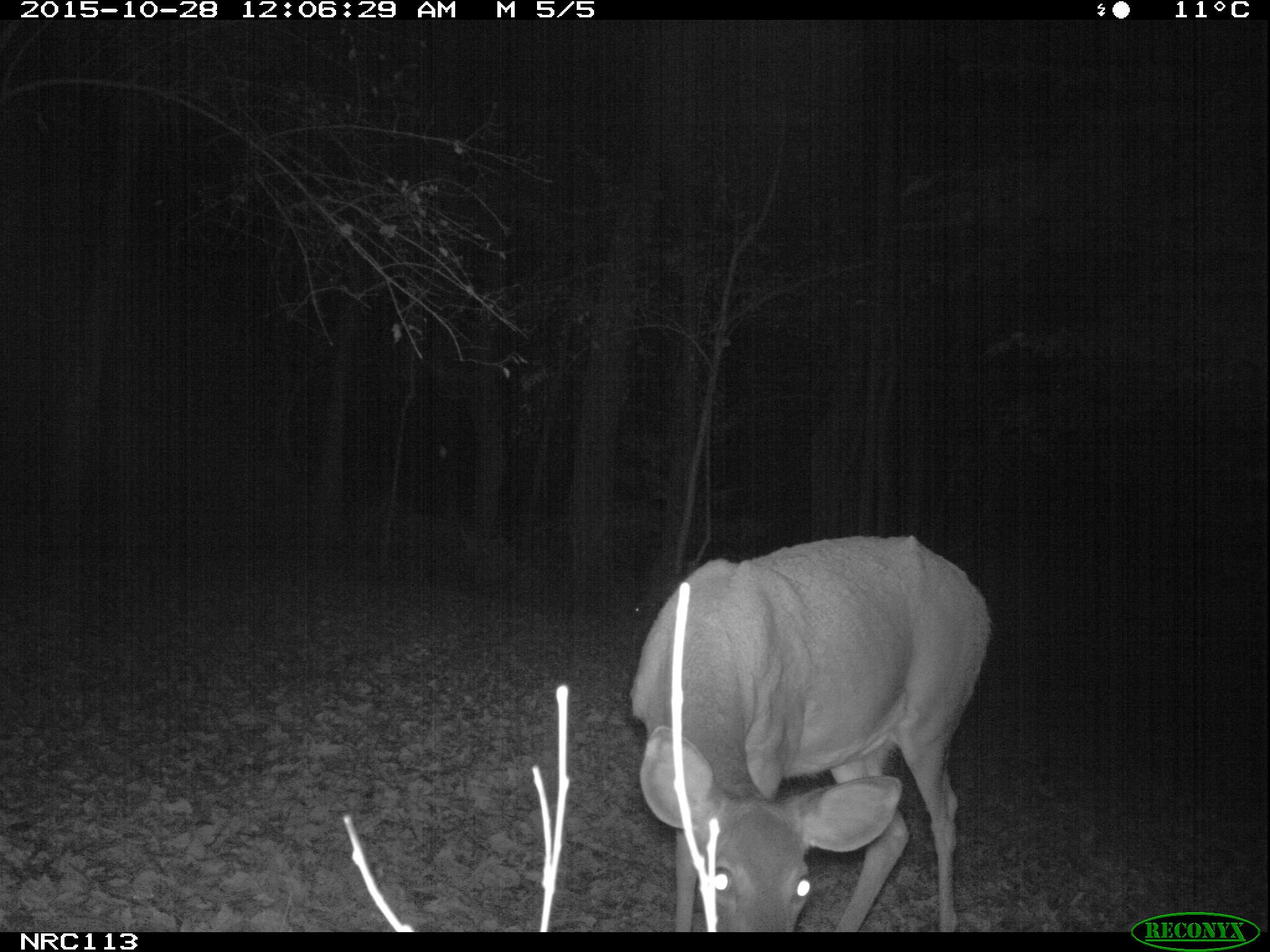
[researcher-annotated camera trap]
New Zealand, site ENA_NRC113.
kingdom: Animalia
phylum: Chordata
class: Mammalia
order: Artiodactyla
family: Cervidae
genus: Odocoileus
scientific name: Odocoileus virginianus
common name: white-tailed deer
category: white tailed deer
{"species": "white tailed deer (white-tailed deer) (Odocoileus virginianus)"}